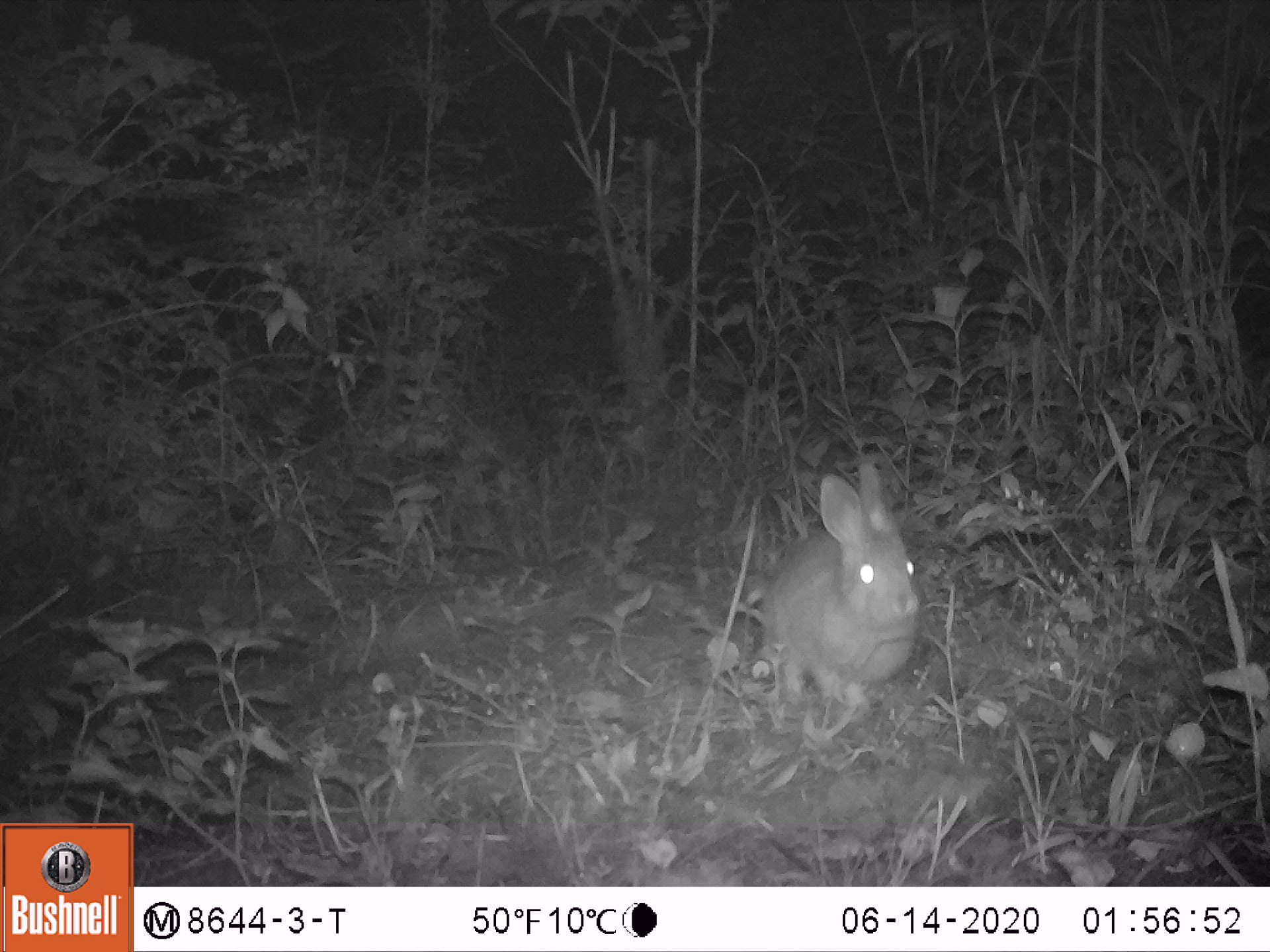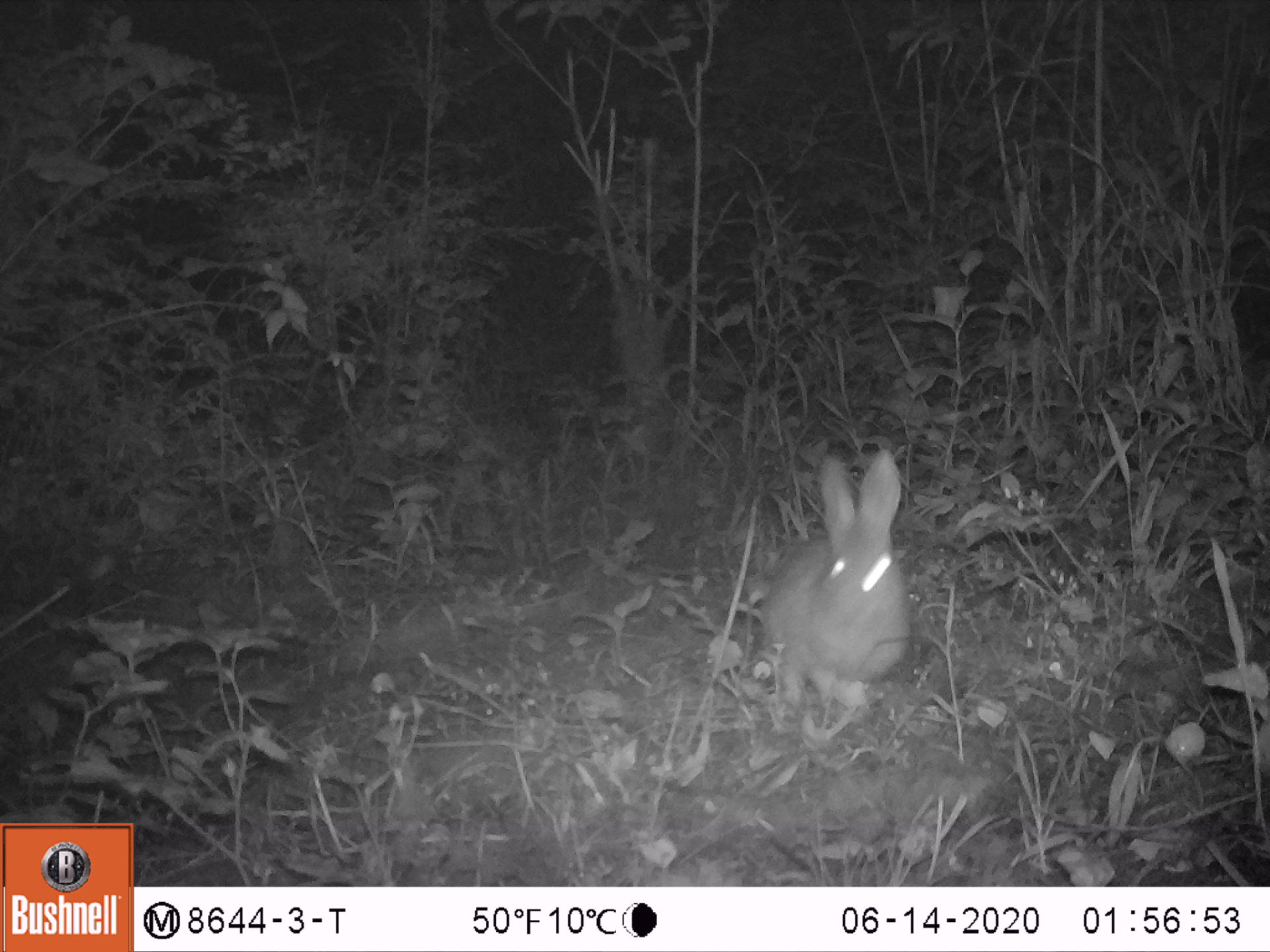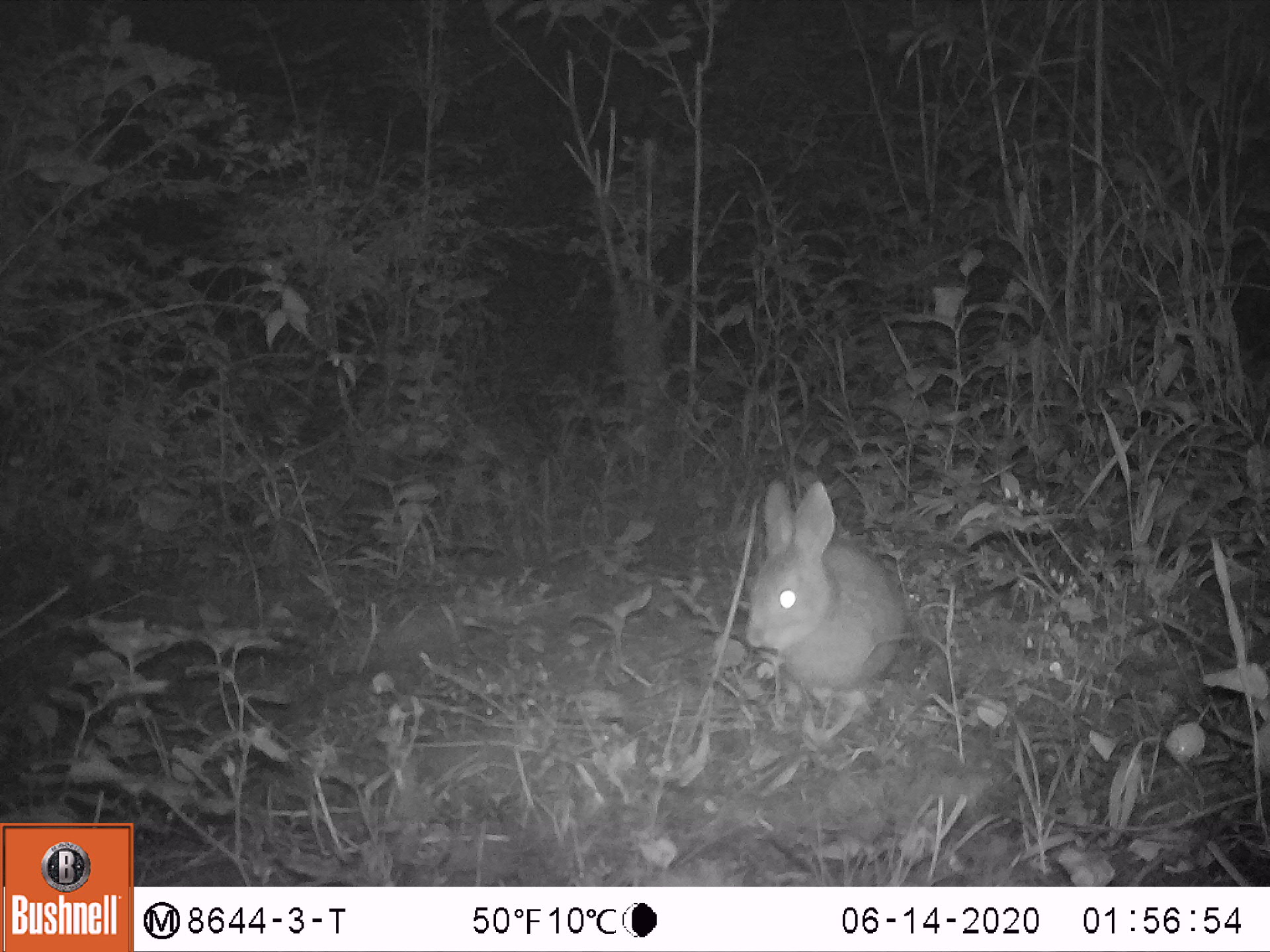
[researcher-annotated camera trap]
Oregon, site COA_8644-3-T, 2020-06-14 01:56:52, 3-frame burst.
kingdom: Animalia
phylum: Chordata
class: Mammalia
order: Lagomorpha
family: Leporidae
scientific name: Leporidae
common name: hares and rabbits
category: leporidae family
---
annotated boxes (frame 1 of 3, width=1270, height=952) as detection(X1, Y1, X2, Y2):
leporidae family: detection(759, 451, 920, 716)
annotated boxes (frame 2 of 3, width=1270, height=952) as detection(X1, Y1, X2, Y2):
leporidae family: detection(763, 432, 909, 712)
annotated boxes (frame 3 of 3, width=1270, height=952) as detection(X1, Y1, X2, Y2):
leporidae family: detection(731, 470, 911, 724)